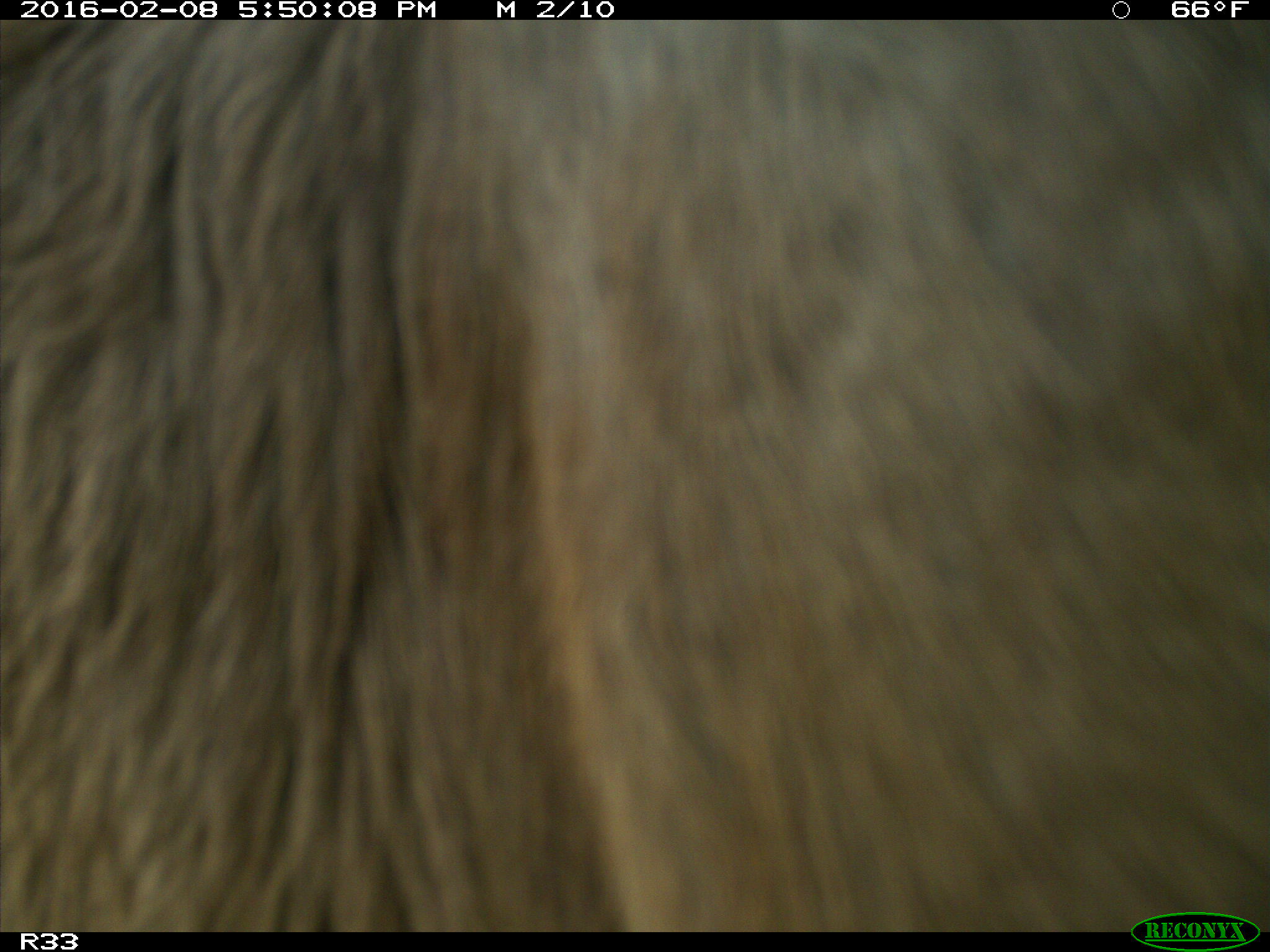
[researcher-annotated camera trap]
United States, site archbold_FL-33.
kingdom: Animalia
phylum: Chordata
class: Mammalia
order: Artiodactyla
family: Bovidae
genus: Bos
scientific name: Bos taurus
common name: domestic cow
Bos taurus (domestic cow).